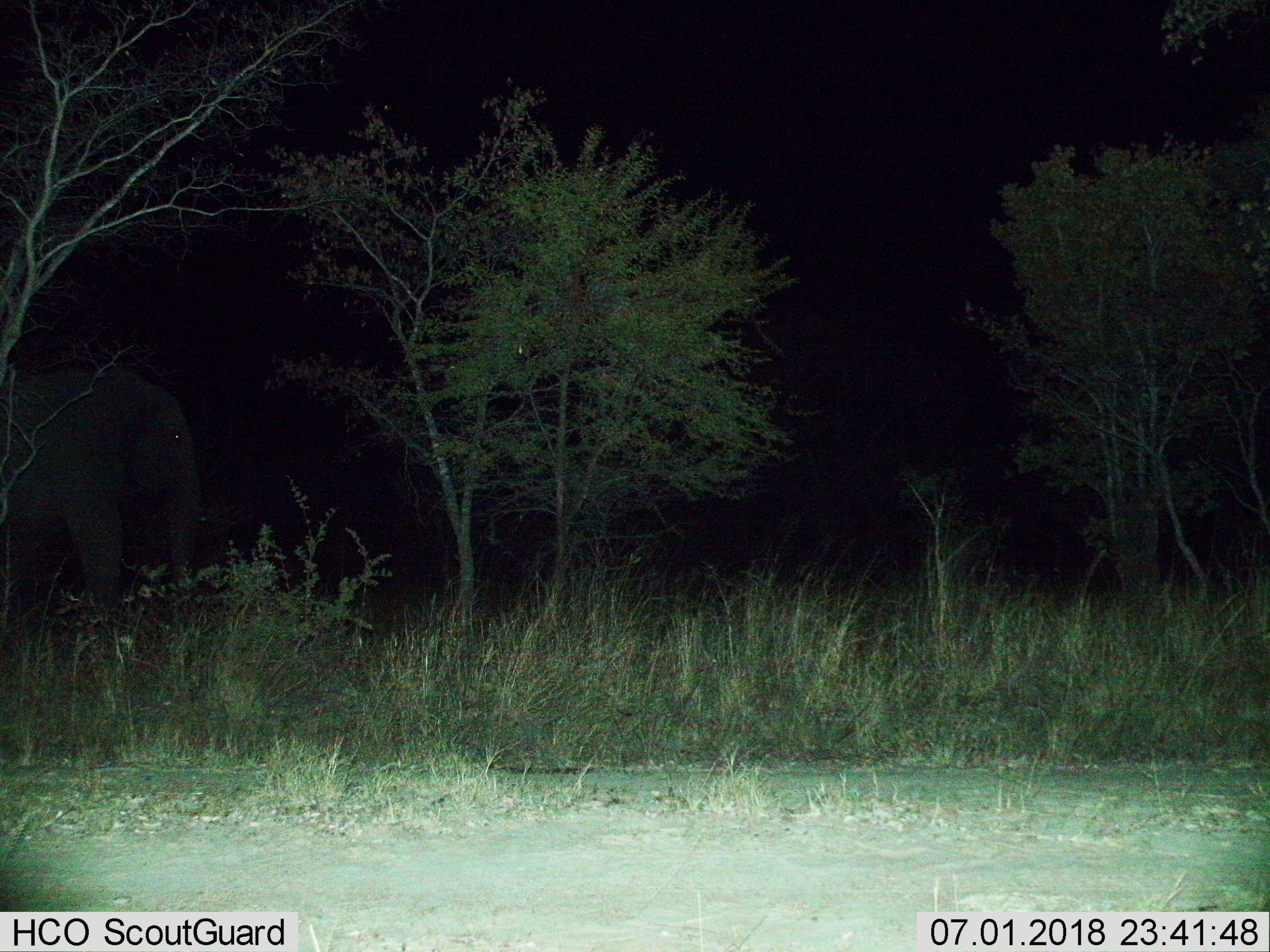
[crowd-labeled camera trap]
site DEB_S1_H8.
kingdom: Animalia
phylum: Chordata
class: Mammalia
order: Proboscidea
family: Elephantidae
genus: Loxodonta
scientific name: Loxodonta africana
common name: african bush elephant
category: elephant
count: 1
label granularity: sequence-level